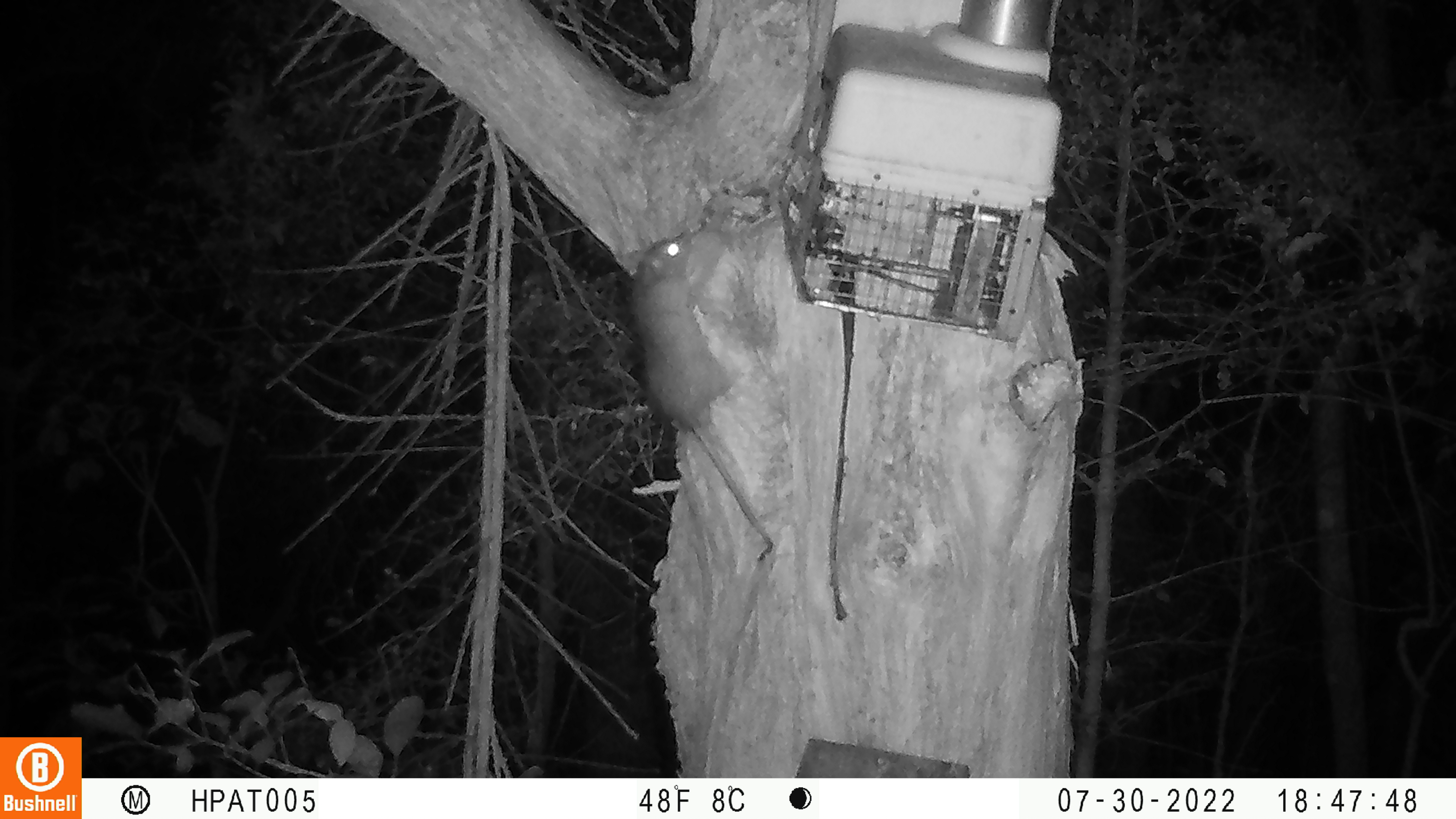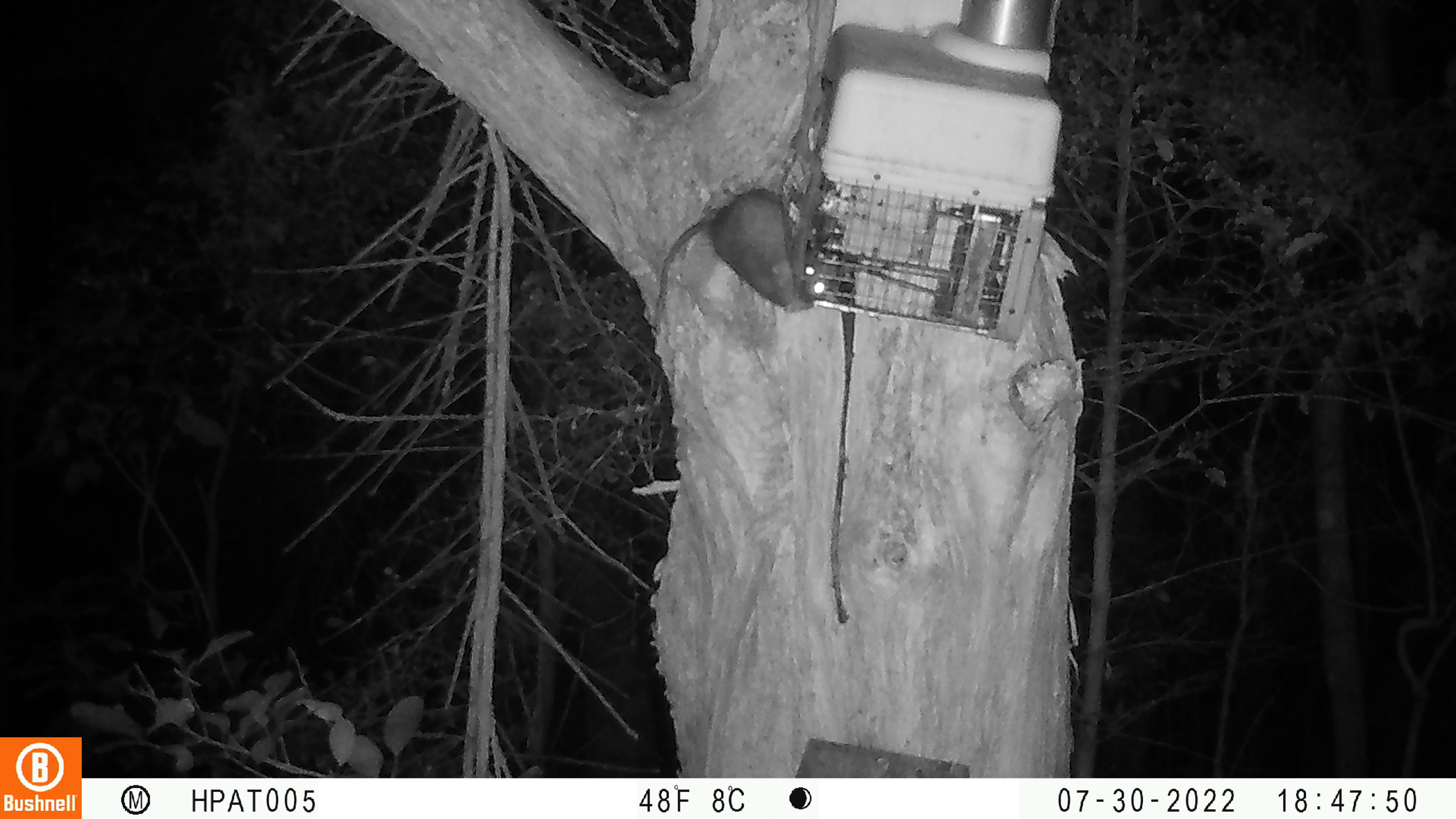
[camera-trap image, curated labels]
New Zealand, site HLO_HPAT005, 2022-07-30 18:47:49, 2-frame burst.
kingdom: Animalia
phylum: Chordata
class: Mammalia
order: Rodentia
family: Muridae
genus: Rattus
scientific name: Rattus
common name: rat